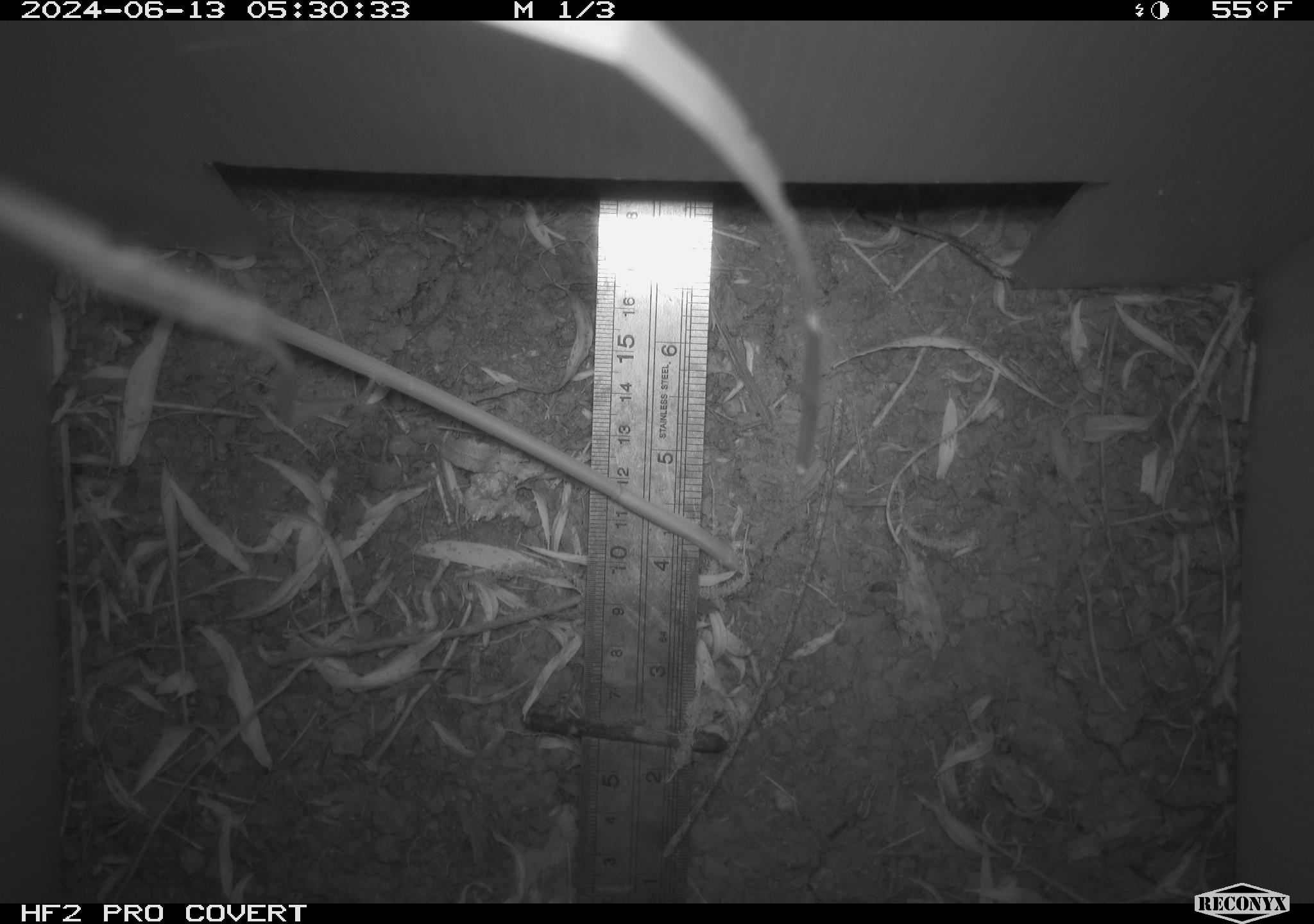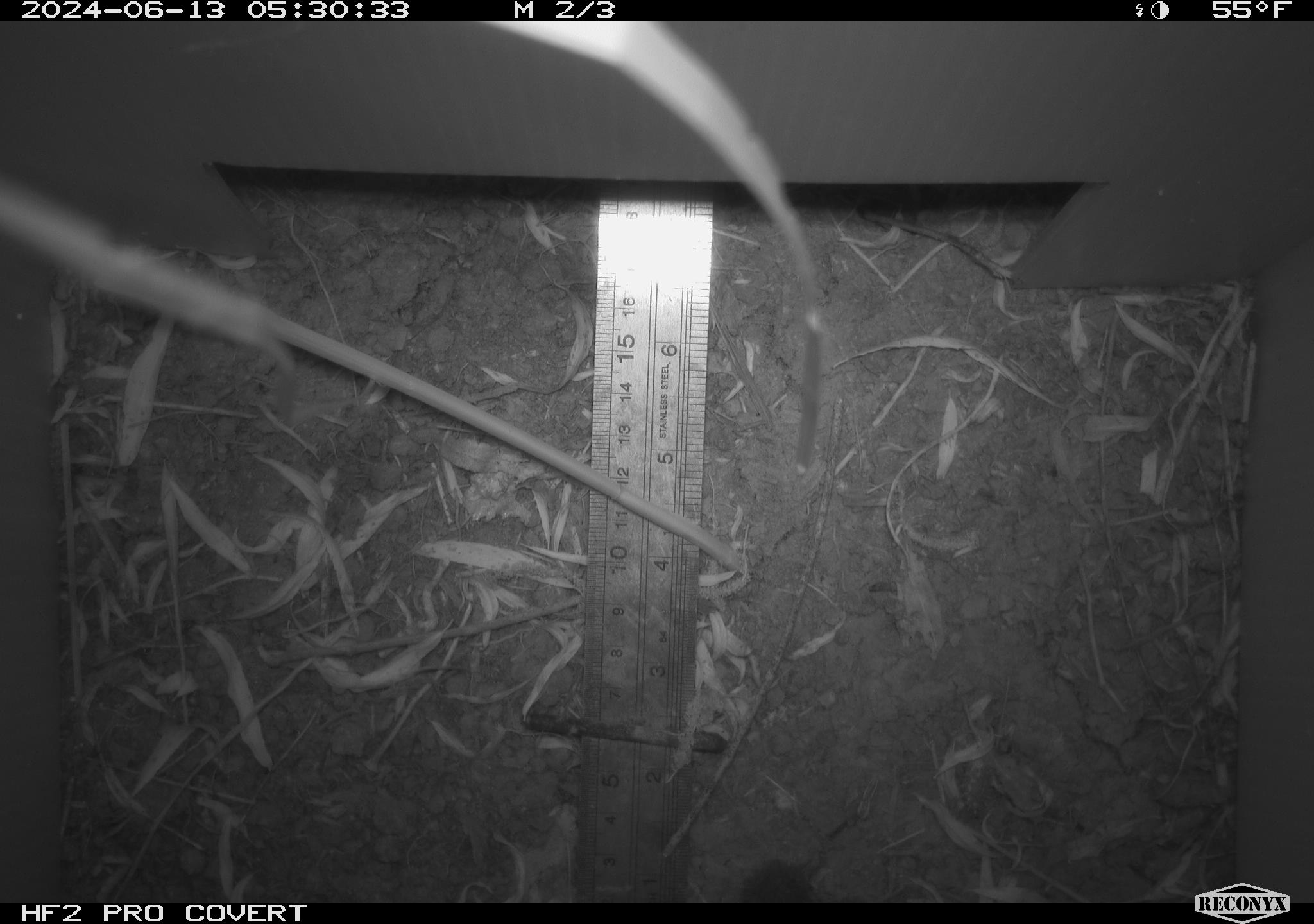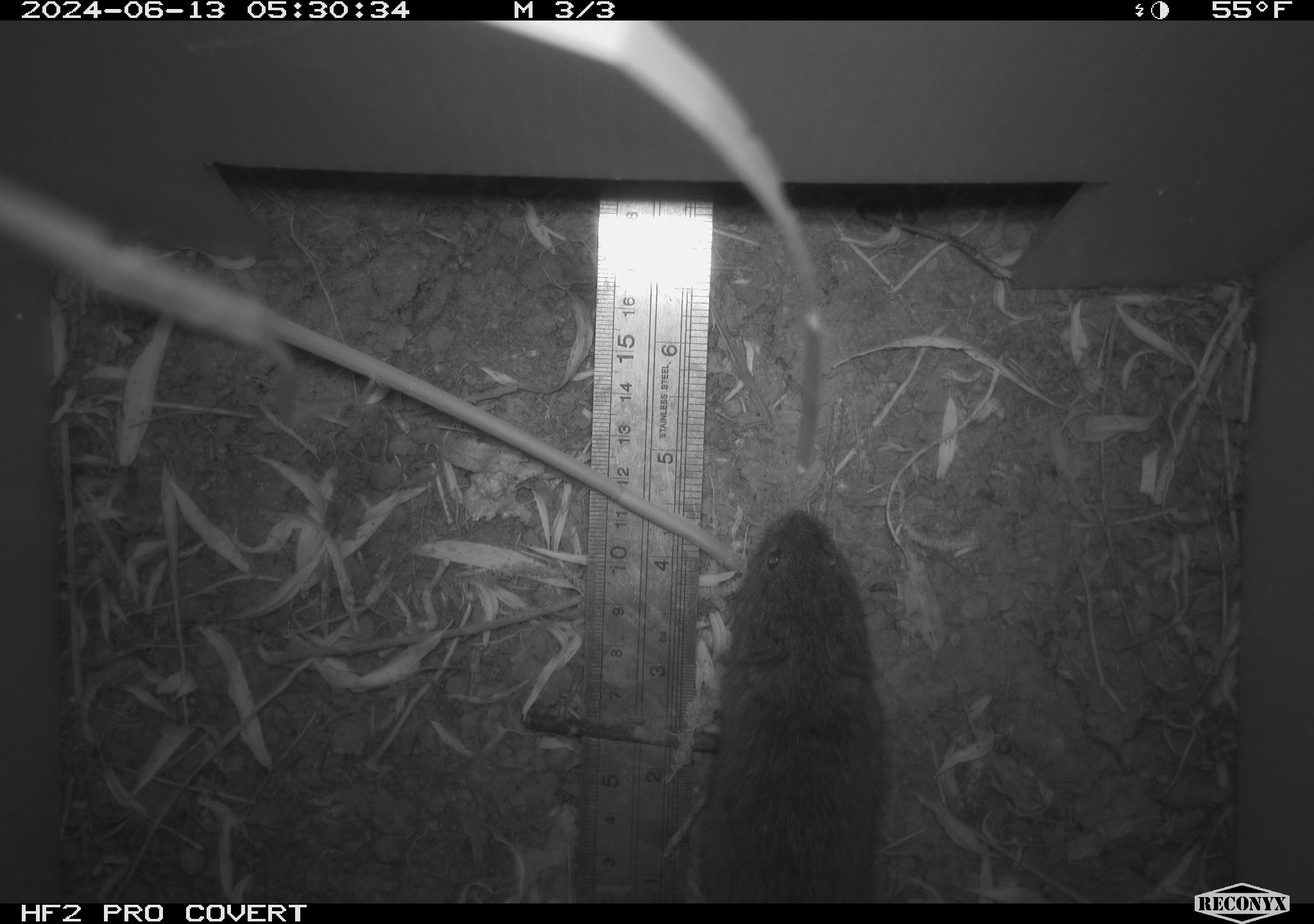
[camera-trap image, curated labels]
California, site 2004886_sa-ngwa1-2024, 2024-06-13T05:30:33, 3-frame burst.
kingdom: Animalia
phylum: Chordata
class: Mammalia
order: Rodentia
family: Cricetidae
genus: Microtus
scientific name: Microtus californicus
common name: california vole